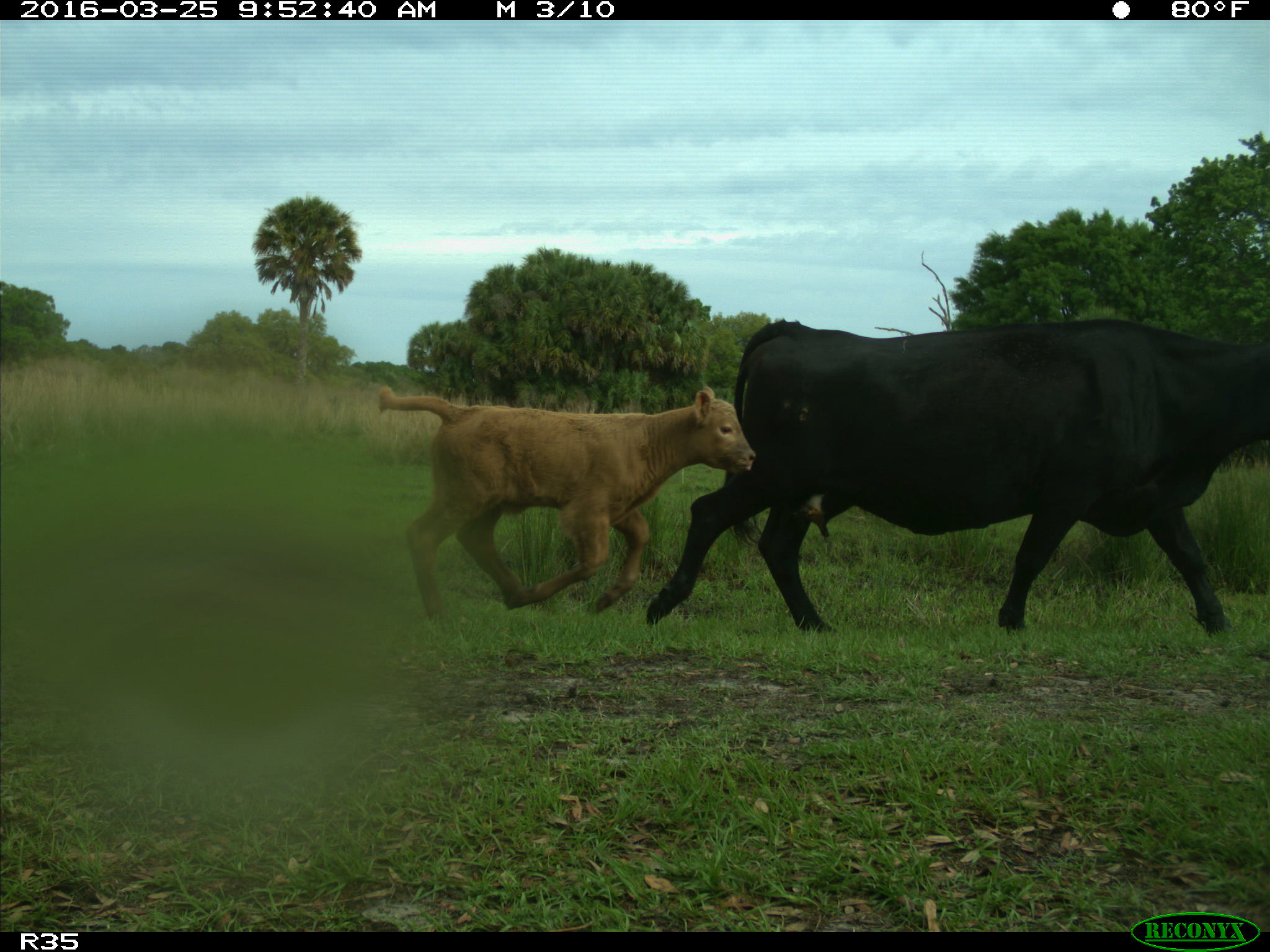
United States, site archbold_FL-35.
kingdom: Animalia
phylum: Chordata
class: Mammalia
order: Artiodactyla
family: Bovidae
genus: Bos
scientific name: Bos taurus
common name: domestic cow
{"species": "Bos taurus (domestic cow)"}